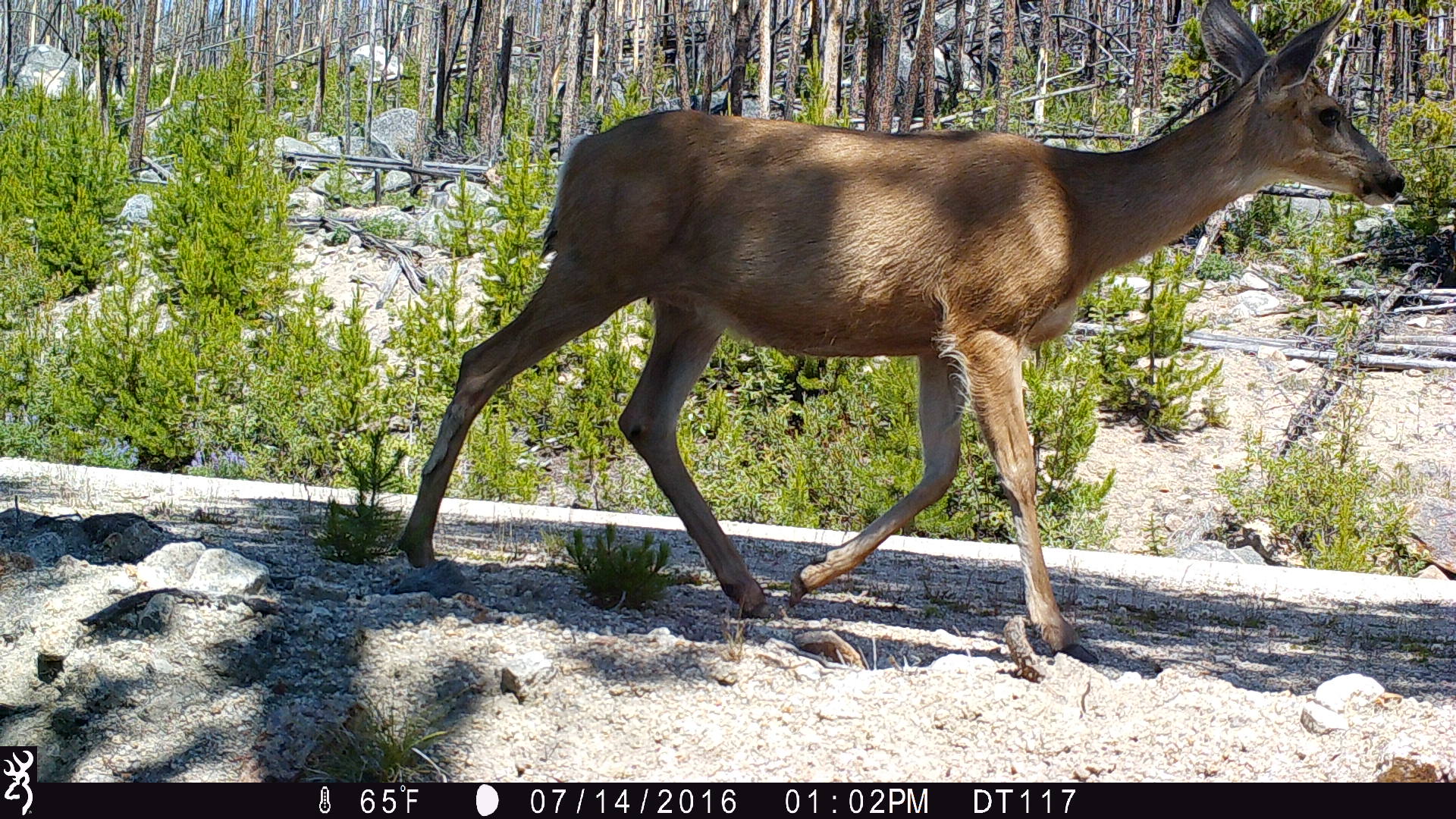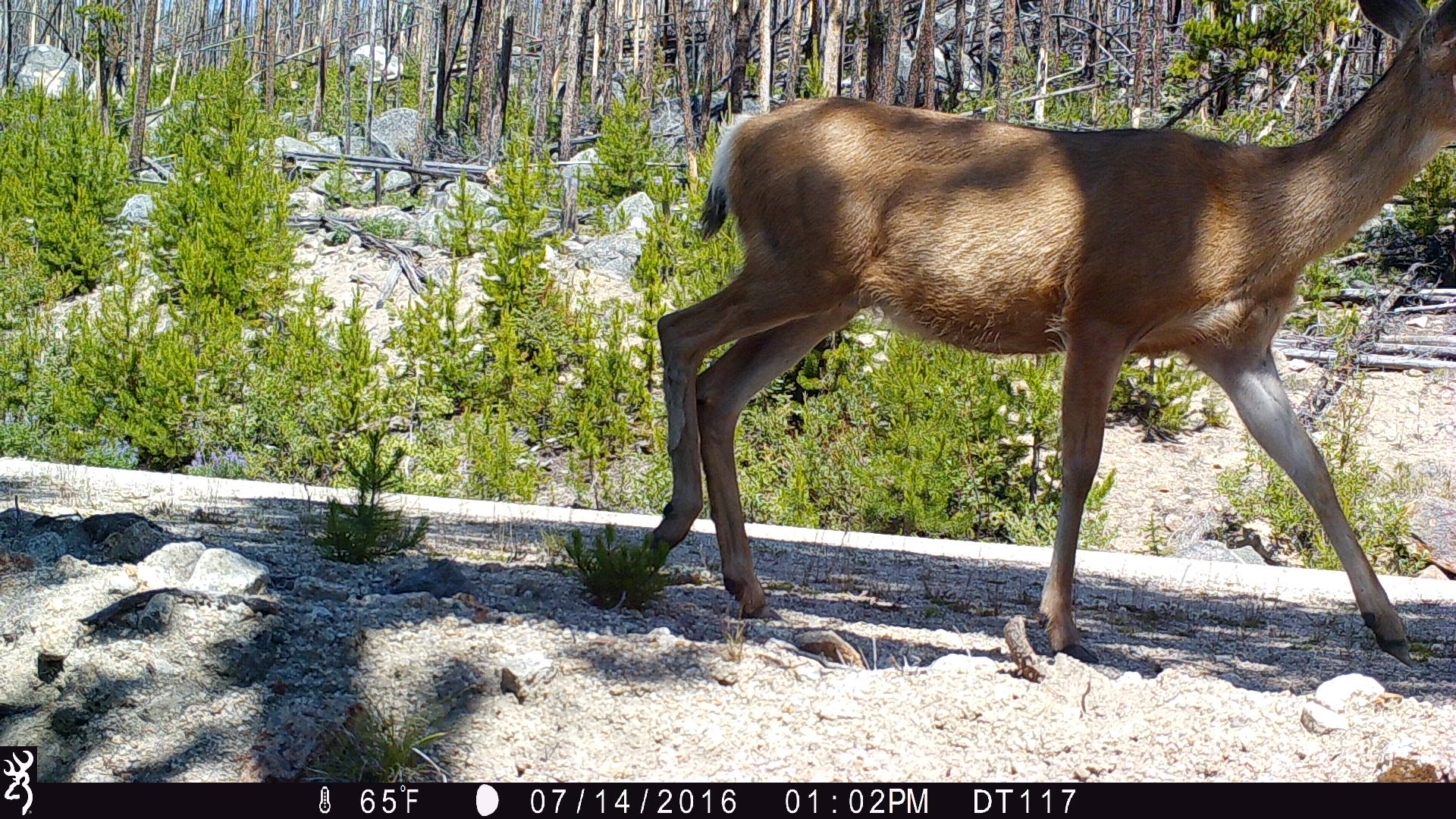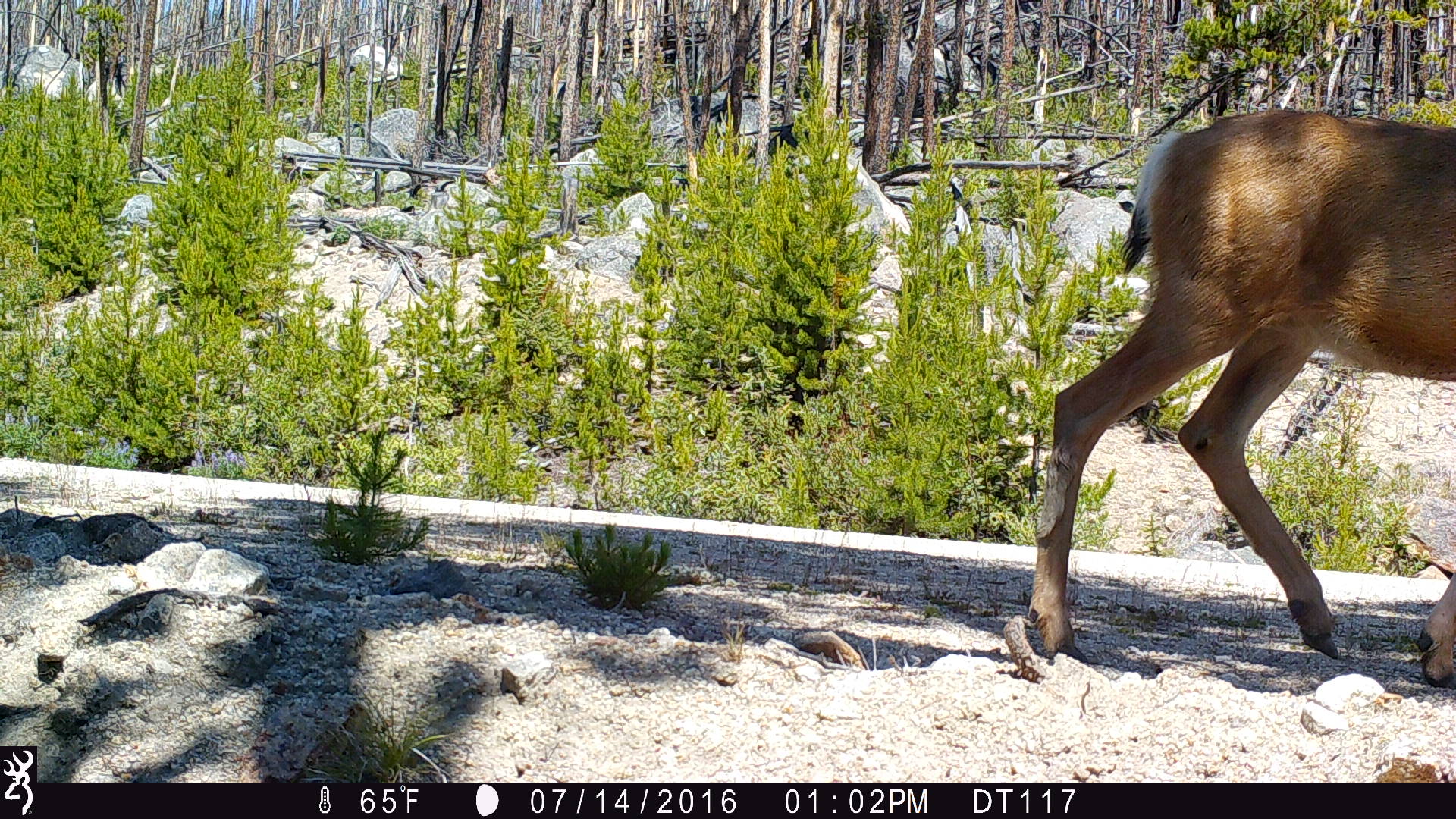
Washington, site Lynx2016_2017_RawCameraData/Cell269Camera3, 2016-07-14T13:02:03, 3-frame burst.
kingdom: Animalia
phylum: Chordata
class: Mammalia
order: Artiodactyla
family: Cervidae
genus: Odocoileus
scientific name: Odocoileus hemionus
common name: mule deer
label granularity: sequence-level